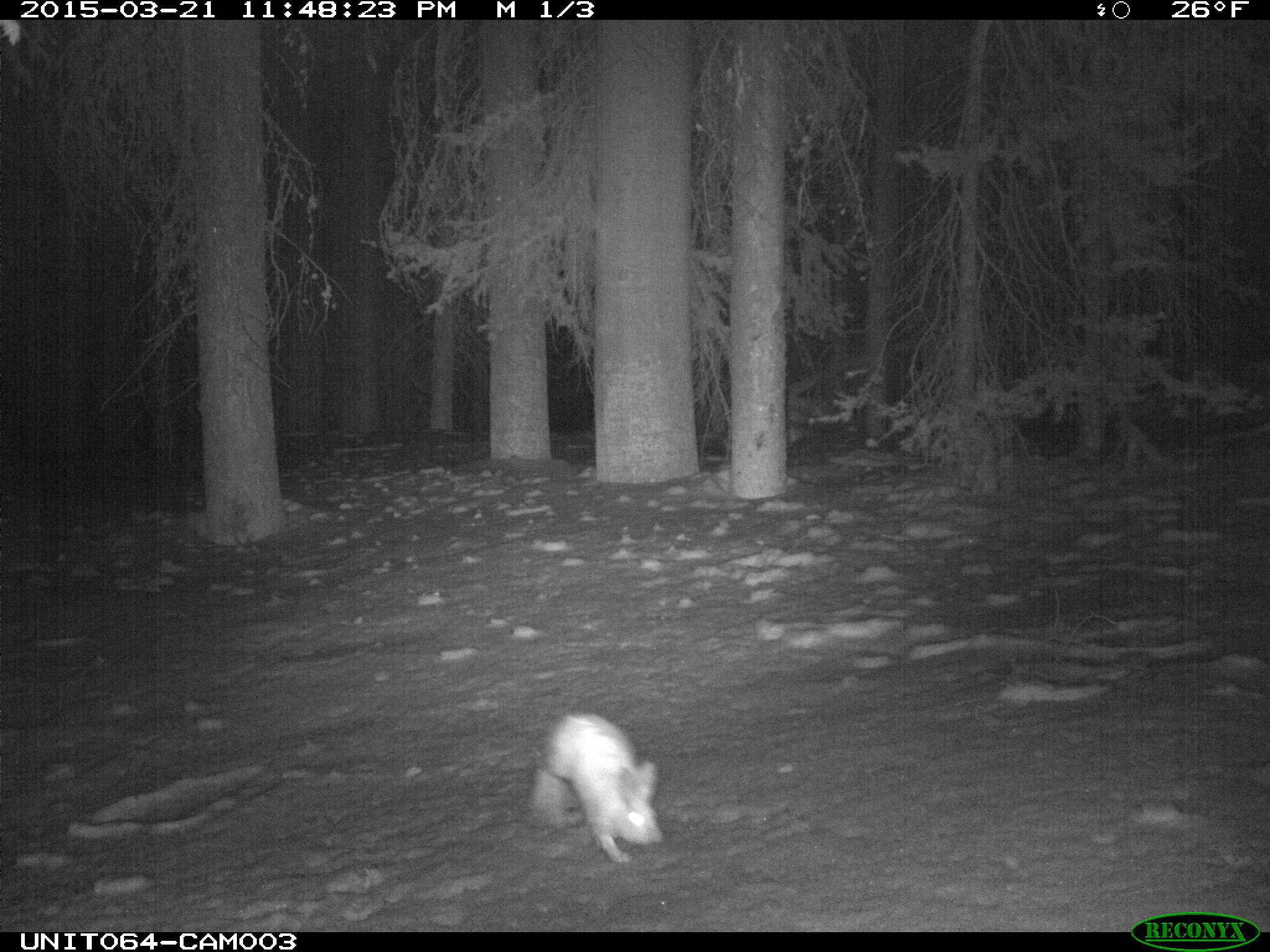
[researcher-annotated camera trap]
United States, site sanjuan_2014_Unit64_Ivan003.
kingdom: Animalia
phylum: Chordata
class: Mammalia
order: Lagomorpha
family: Leporidae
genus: Lepus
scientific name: Lepus americanus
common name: snowshoe hare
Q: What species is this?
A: Lepus americanus (snowshoe hare).